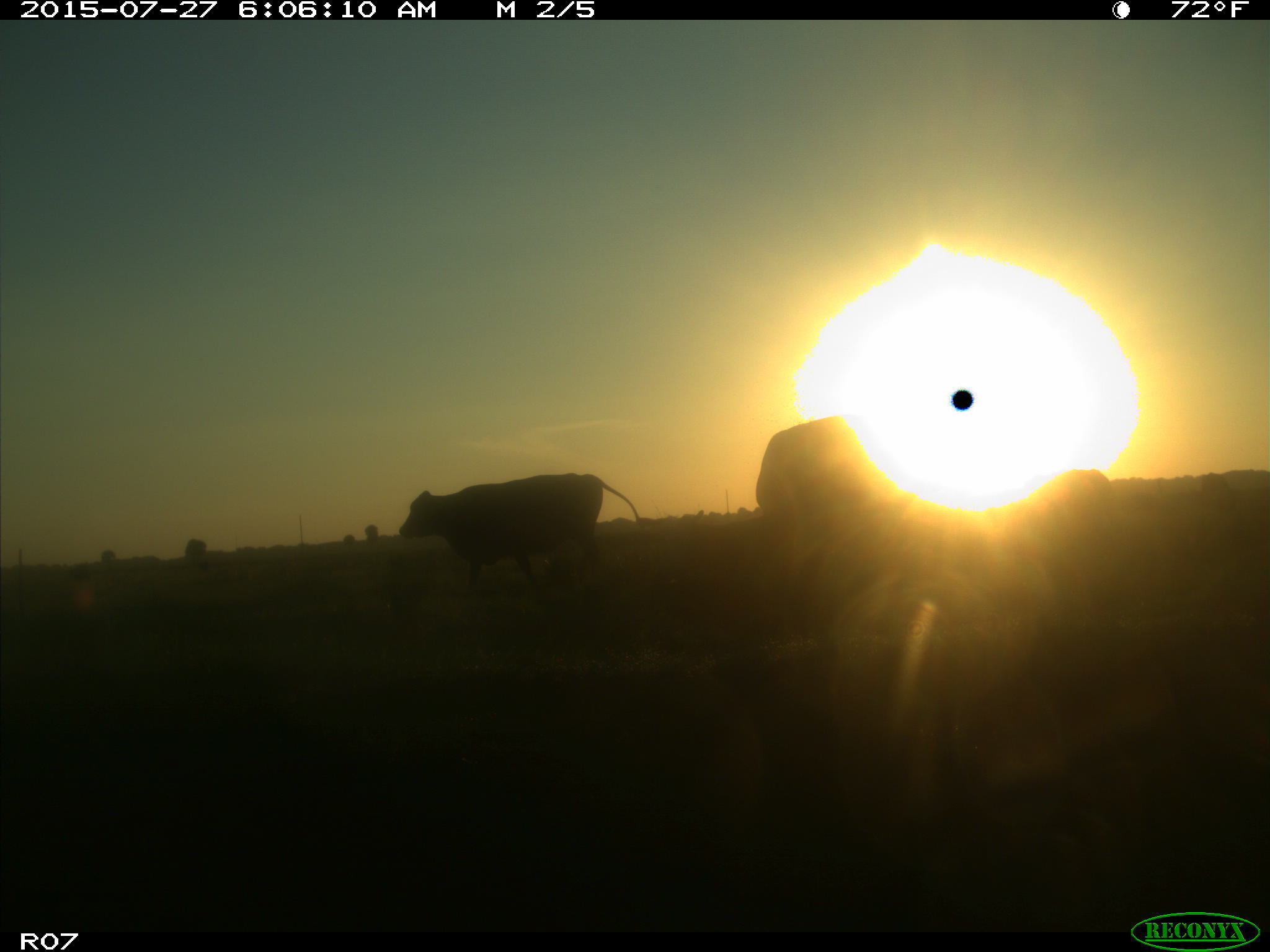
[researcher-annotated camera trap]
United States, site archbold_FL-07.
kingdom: Animalia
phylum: Chordata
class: Mammalia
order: Artiodactyla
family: Bovidae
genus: Bos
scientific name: Bos taurus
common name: domestic cow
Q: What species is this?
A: Bos taurus (domestic cow).